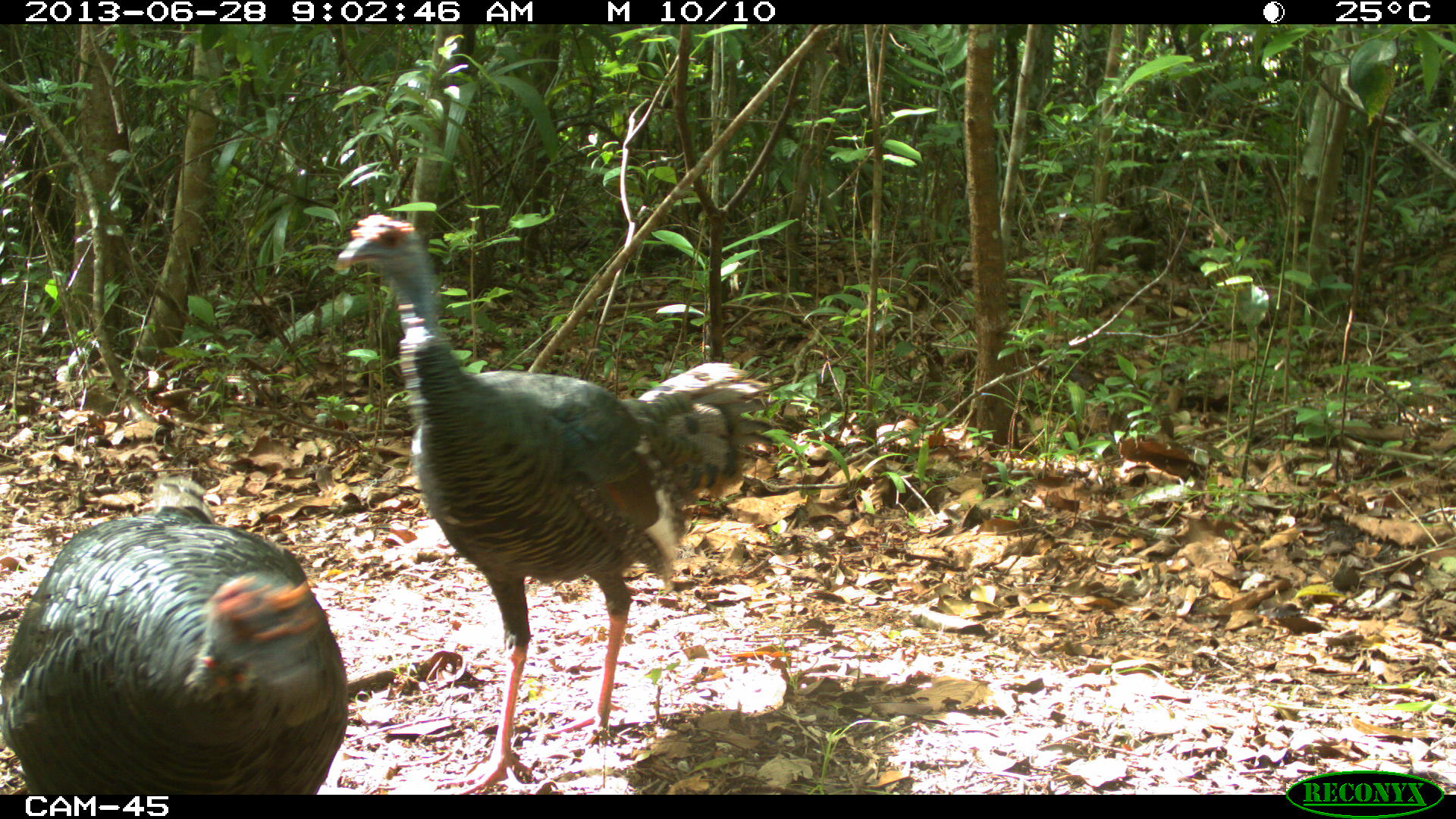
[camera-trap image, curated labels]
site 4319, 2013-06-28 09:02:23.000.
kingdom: Animalia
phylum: Chordata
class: Aves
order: Galliformes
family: Phasianidae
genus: Meleagris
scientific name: Meleagris ocellata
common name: ocellated turkey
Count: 2.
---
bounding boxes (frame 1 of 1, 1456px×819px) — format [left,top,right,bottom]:
meleagris ocellata: [329,214,771,794]; [0,471,348,794]